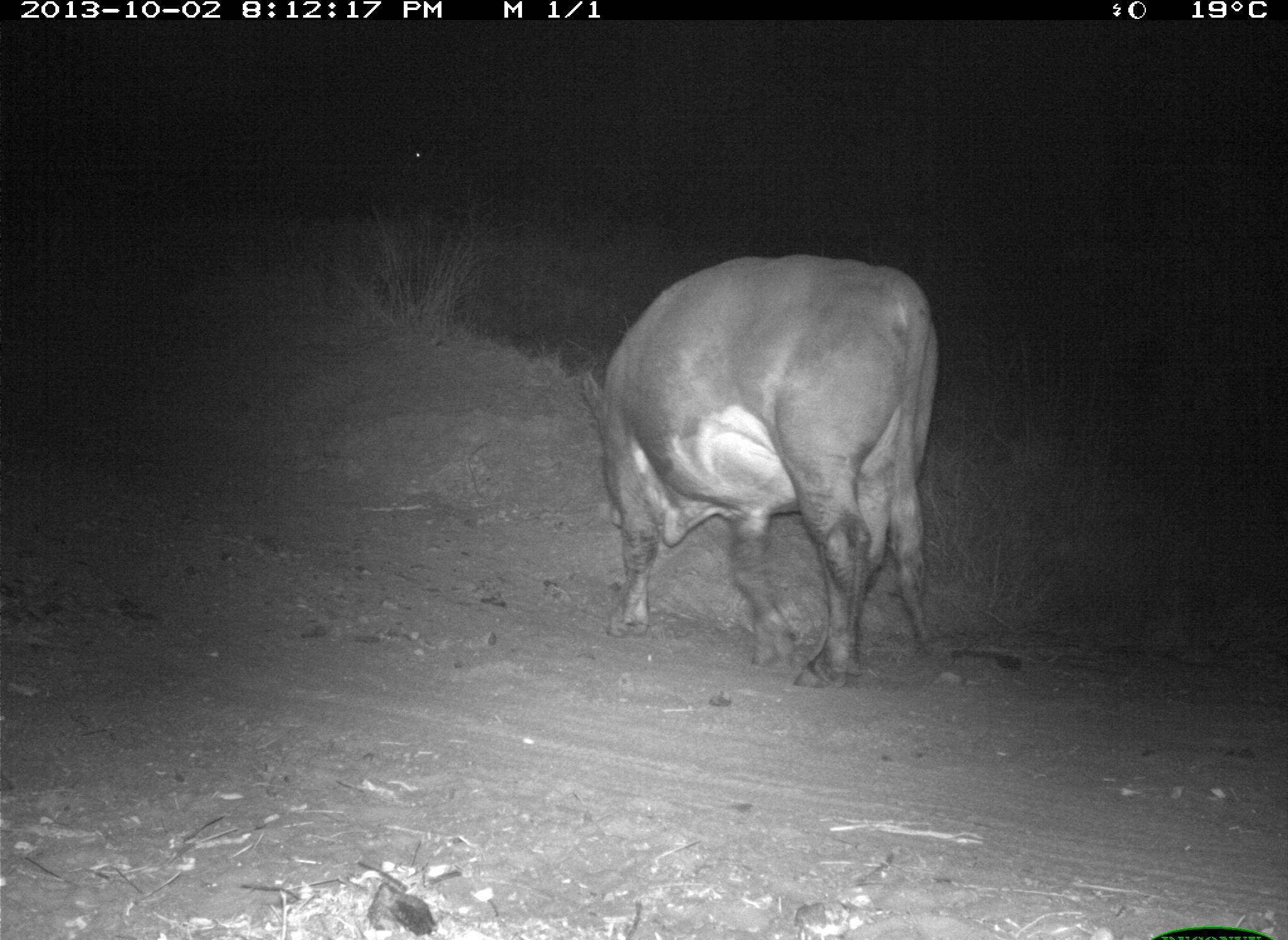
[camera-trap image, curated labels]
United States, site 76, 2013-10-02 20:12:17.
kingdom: Animalia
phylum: Chordata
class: Mammalia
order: Artiodactyla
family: Bovidae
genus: Bos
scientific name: Bos taurus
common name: cow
Cow (Bos taurus).